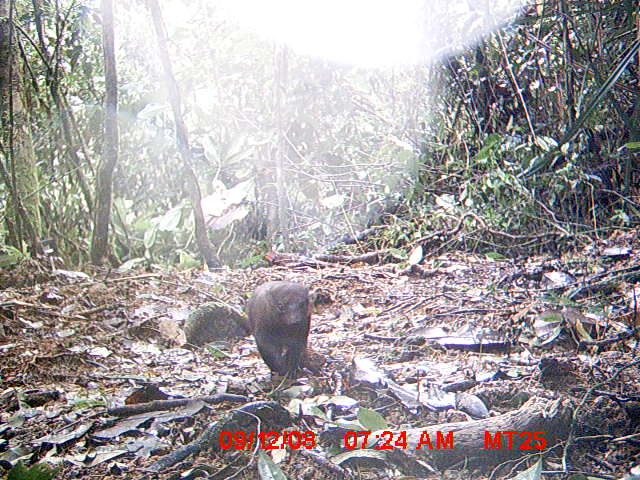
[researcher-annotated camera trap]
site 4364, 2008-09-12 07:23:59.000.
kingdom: Animalia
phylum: Chordata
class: Mammalia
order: Carnivora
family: Eupleridae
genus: Salanoia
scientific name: Salanoia concolor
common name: brown-tailed vontsira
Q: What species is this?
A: Salanoia concolor (brown-tailed vontsira).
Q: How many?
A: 1.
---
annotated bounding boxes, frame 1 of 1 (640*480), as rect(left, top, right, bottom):
salanoia concolor: rect(249, 280, 312, 380)